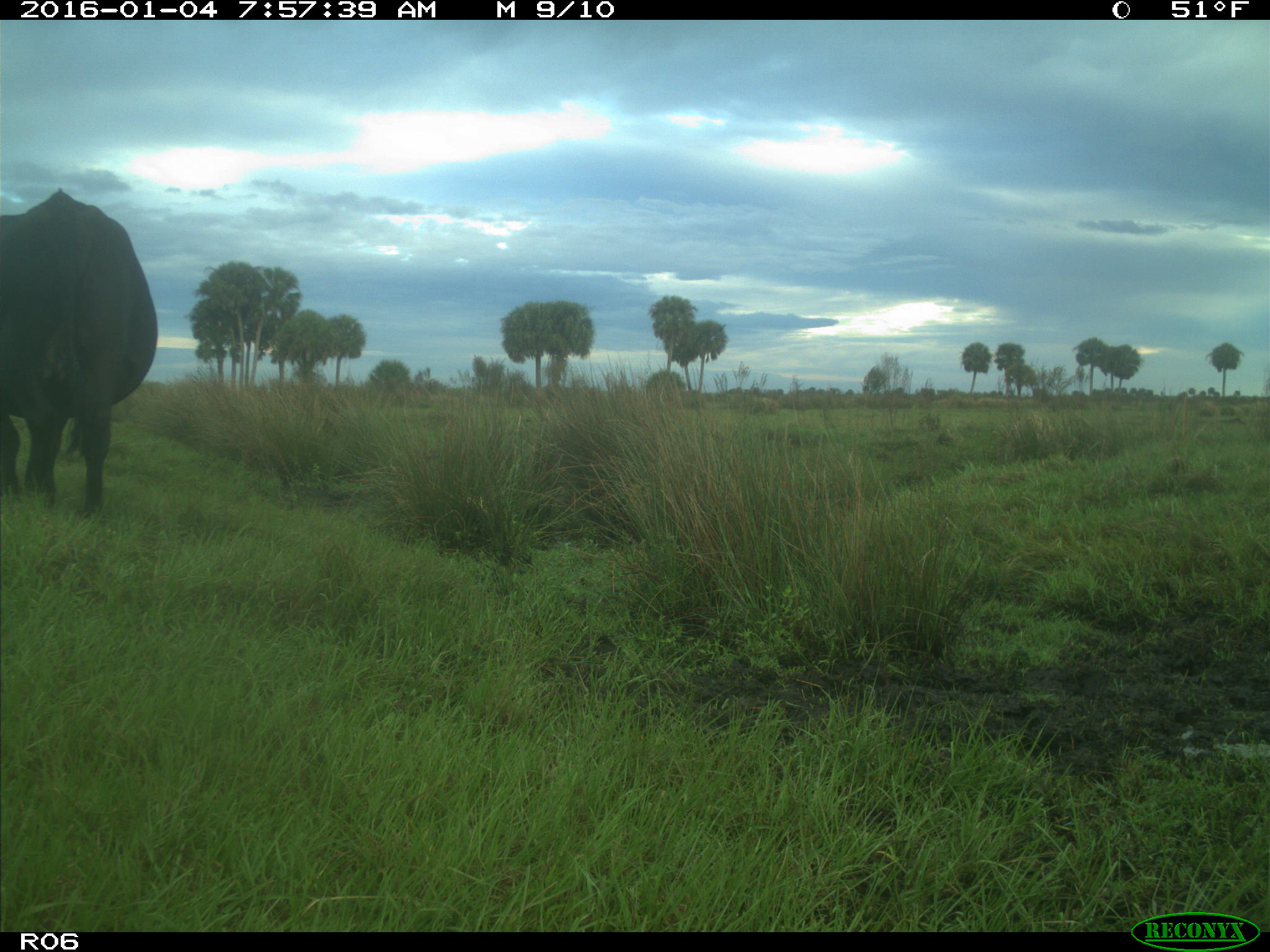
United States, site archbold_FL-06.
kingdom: Animalia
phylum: Chordata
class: Mammalia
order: Artiodactyla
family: Bovidae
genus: Bos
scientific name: Bos taurus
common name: domestic cow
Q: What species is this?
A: Bos taurus (domestic cow).